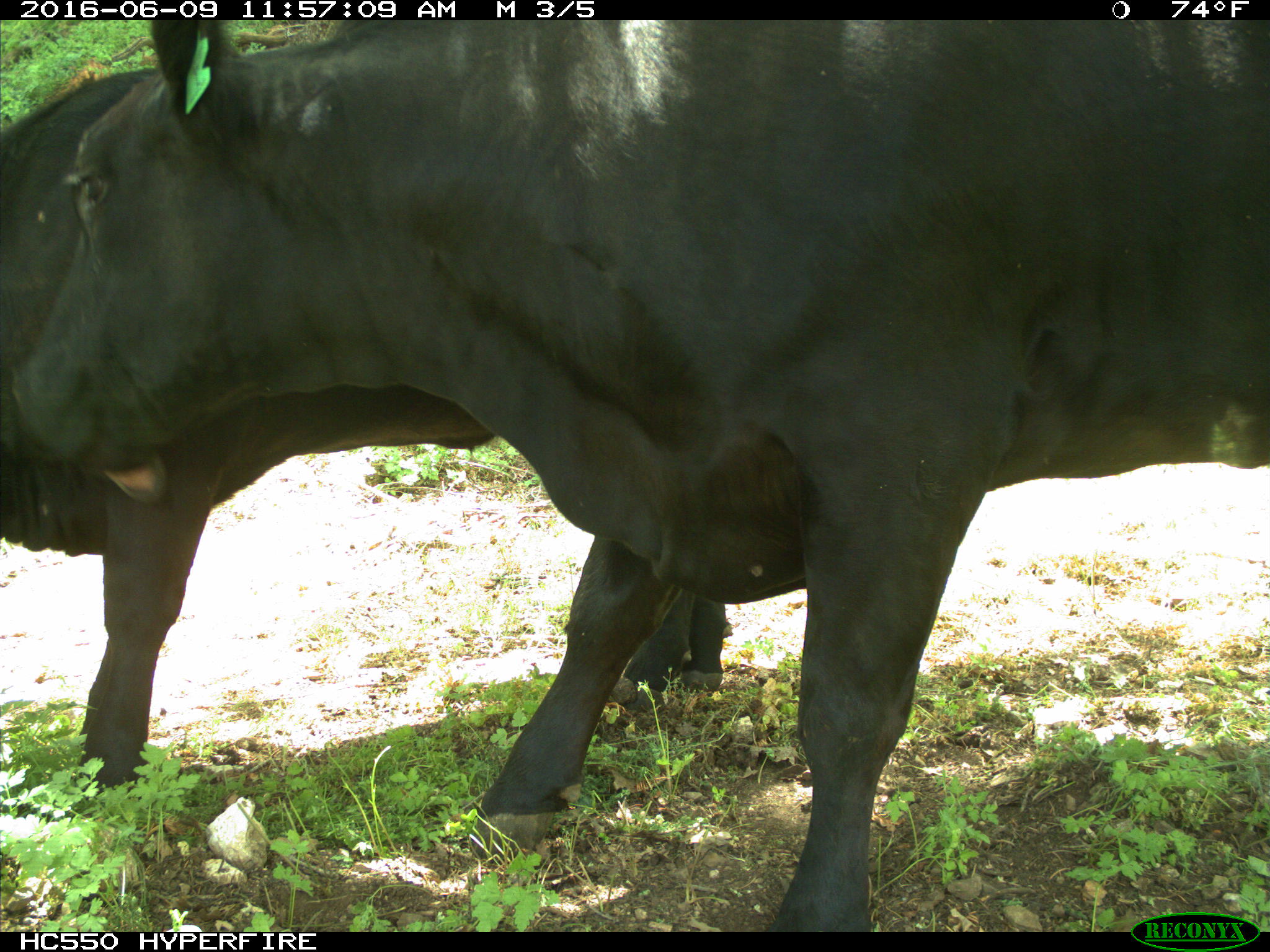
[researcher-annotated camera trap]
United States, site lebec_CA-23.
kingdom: Animalia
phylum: Chordata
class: Mammalia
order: Artiodactyla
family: Bovidae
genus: Bos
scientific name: Bos taurus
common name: domestic cow